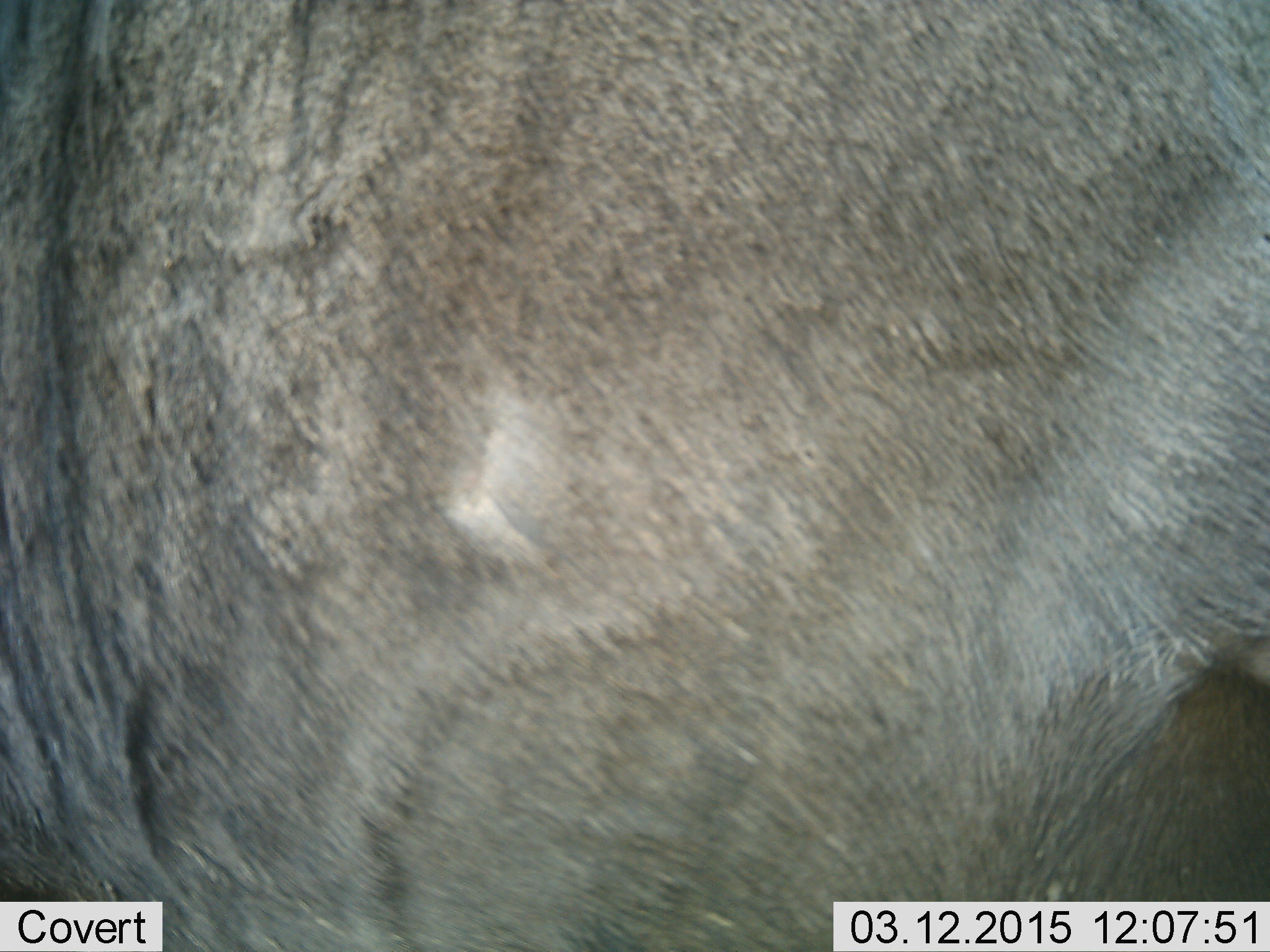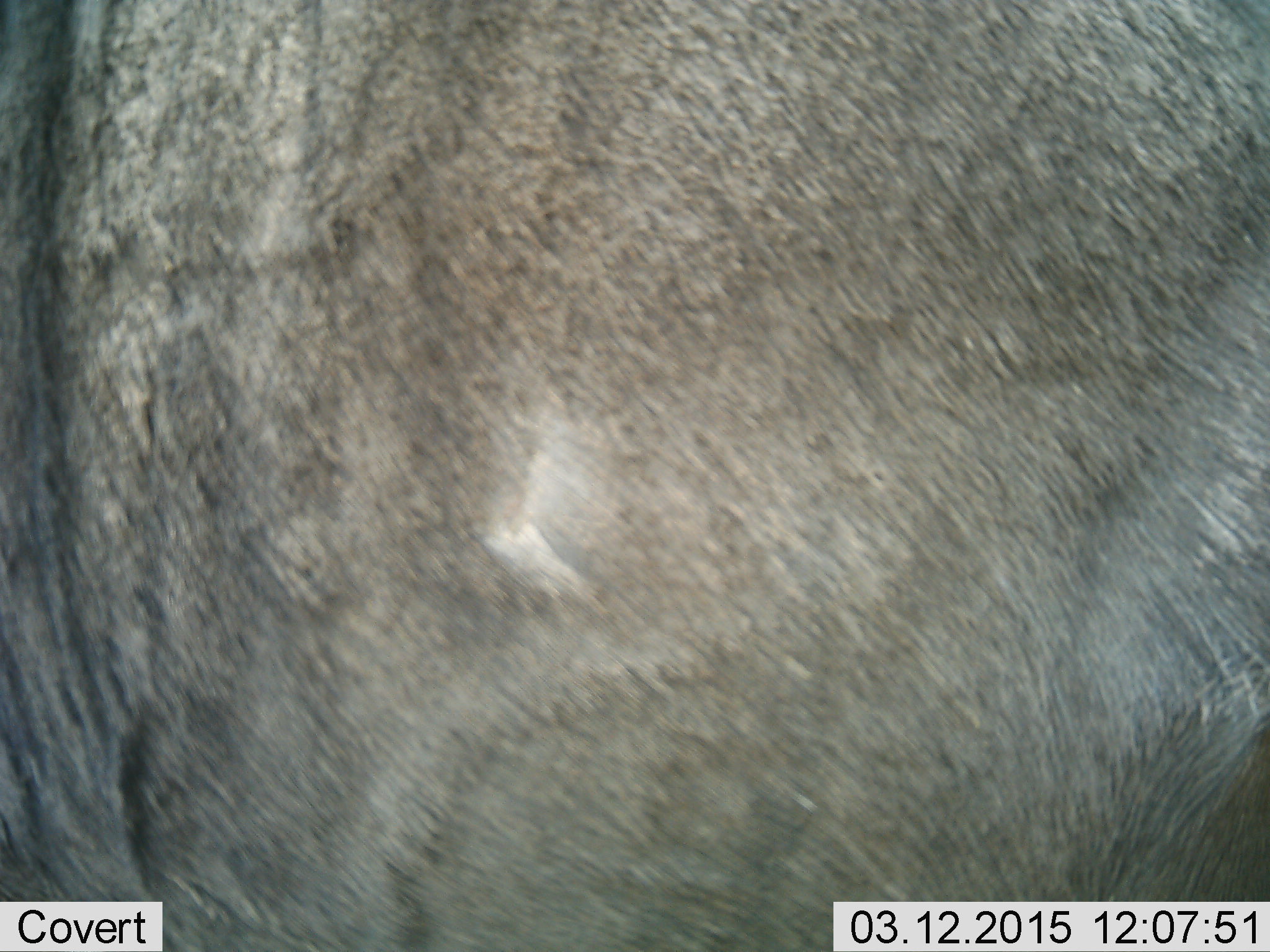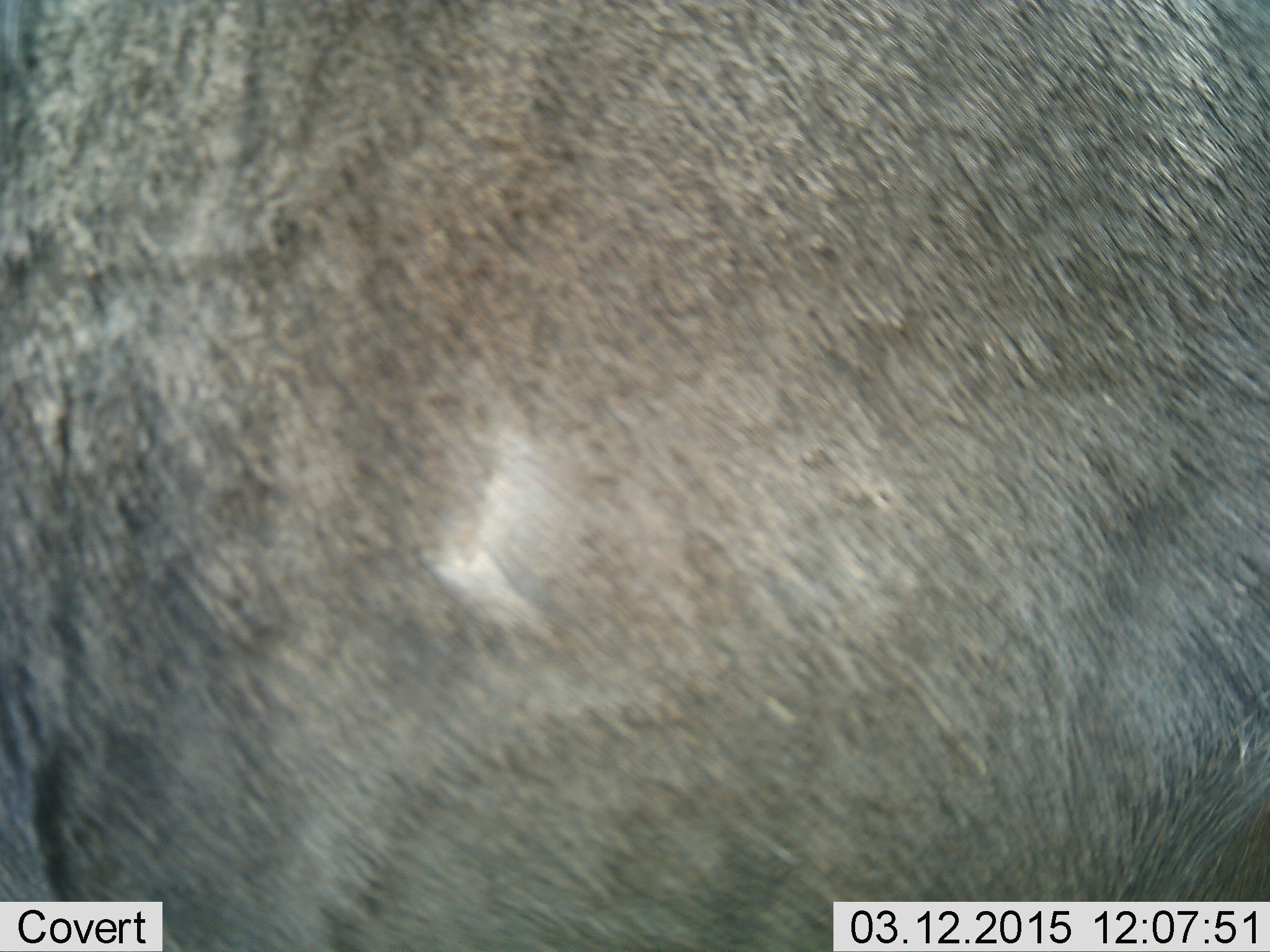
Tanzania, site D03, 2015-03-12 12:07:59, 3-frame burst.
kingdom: Animalia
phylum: Chordata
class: Mammalia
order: Artiodactyla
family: Bovidae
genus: Connochaetes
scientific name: Connochaetes taurinus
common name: blue wildebeest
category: wildebeest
Wildebeest (blue wildebeest) (Connochaetes taurinus), count 1. Behavior (volunteer vote fractions): standing 80%, resting 0%, moving 20%, interacting 0%. Young present (vote fraction): 0%. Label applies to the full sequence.